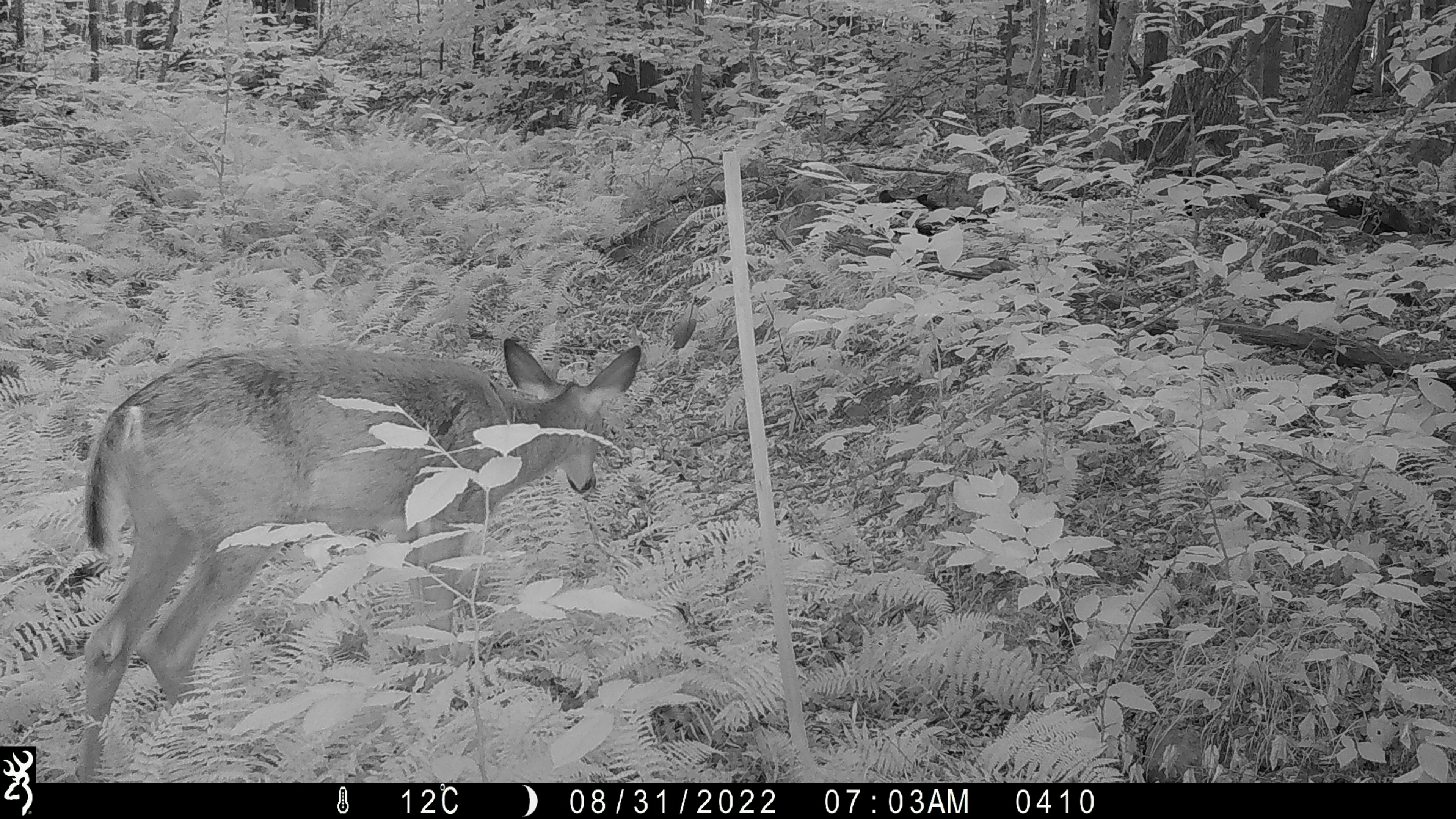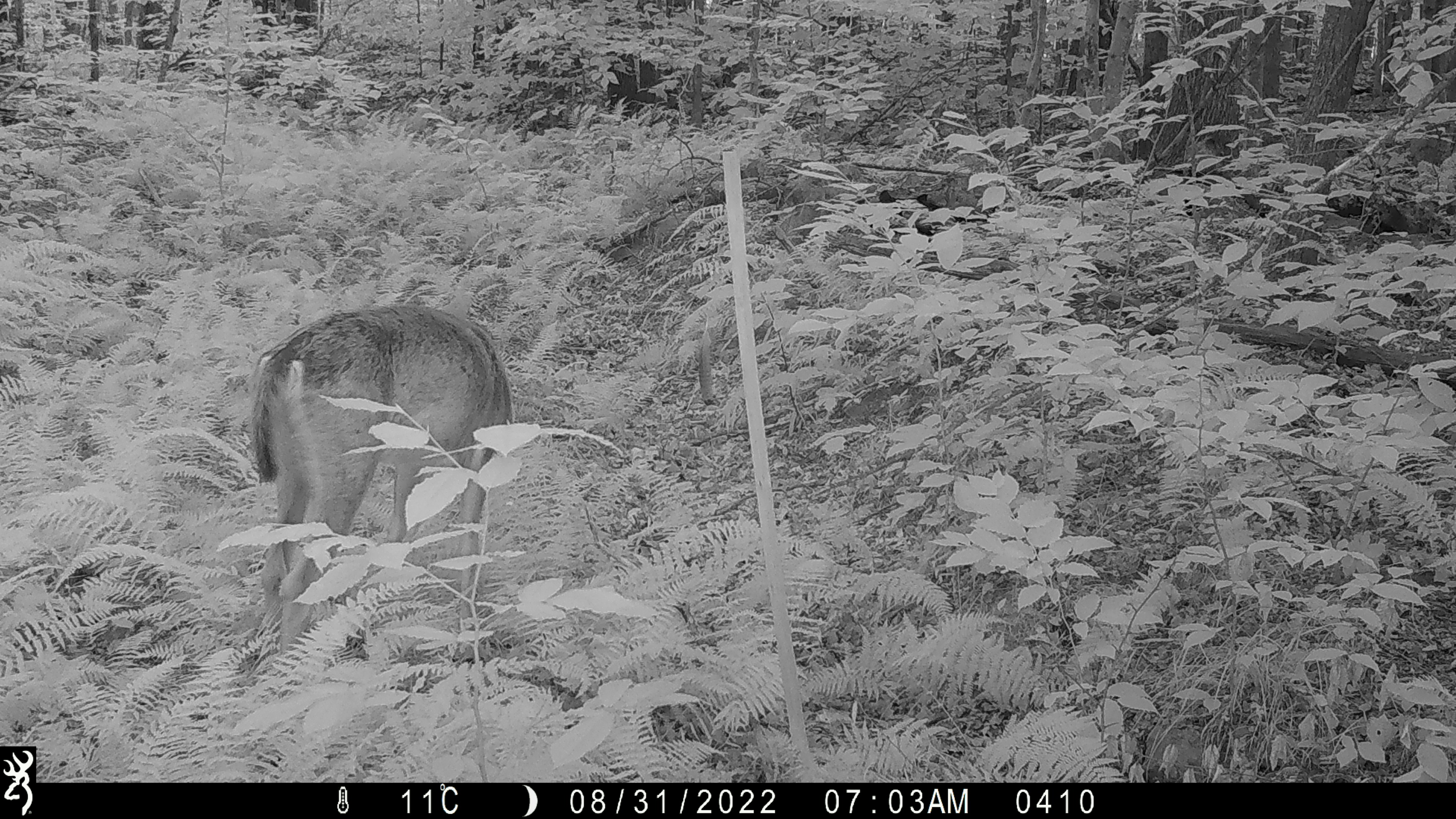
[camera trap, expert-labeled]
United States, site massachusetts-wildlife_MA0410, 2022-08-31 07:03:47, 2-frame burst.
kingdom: Animalia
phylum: Chordata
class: Mammalia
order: Artiodactyla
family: Cervidae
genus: Odocoileus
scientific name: Odocoileus virginianus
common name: white-tailed deer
White-tailed deer (Odocoileus virginianus).